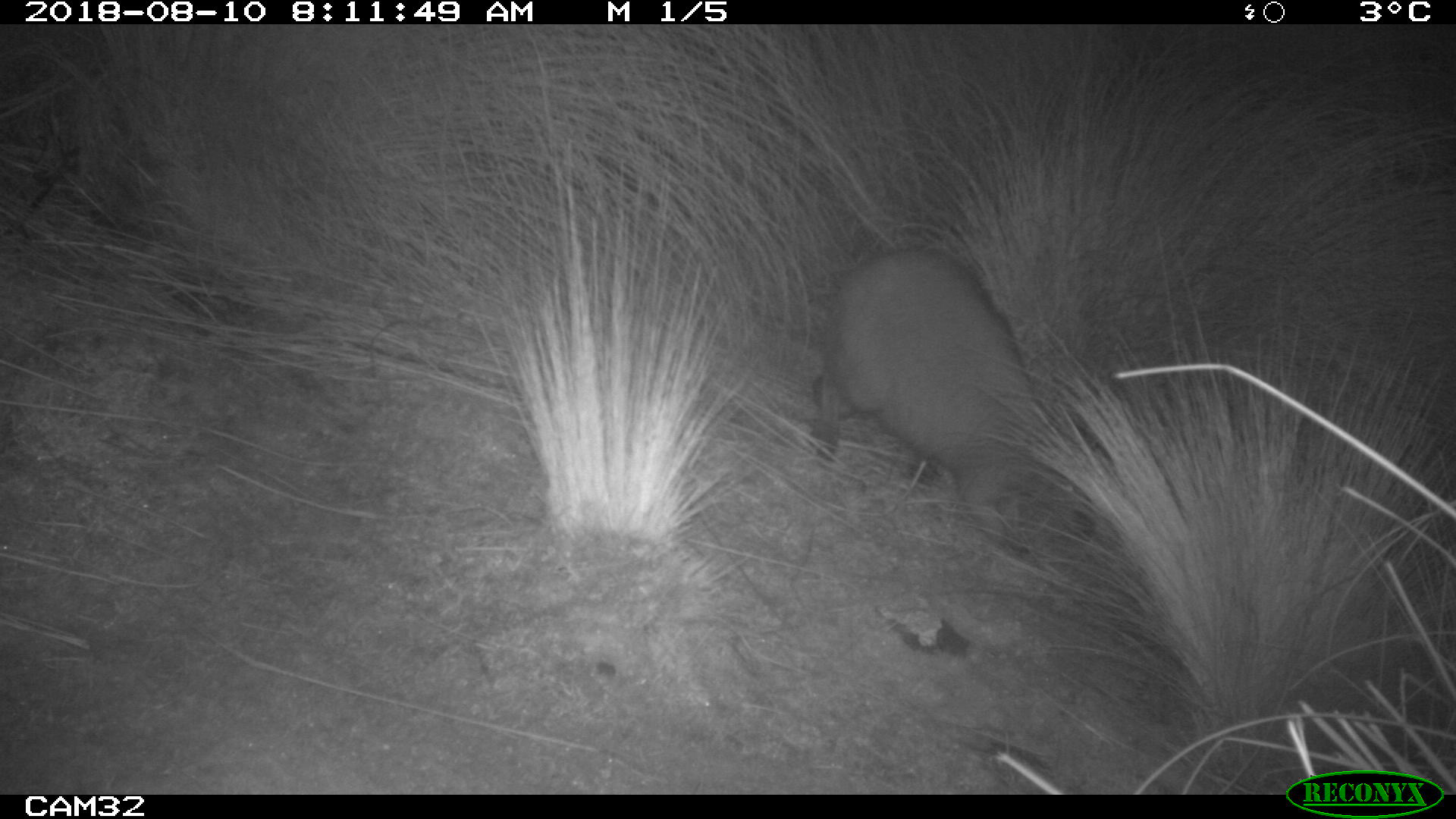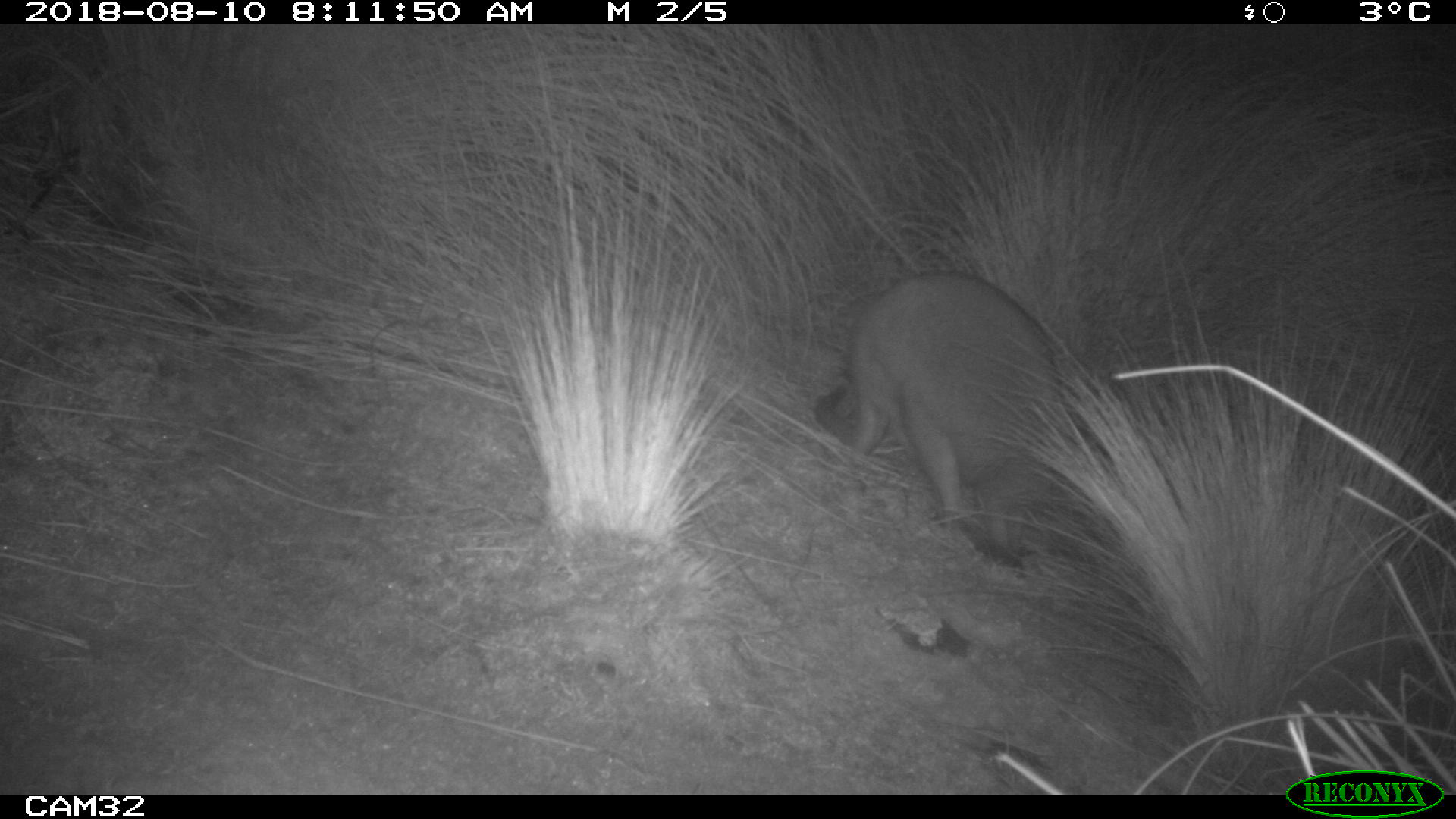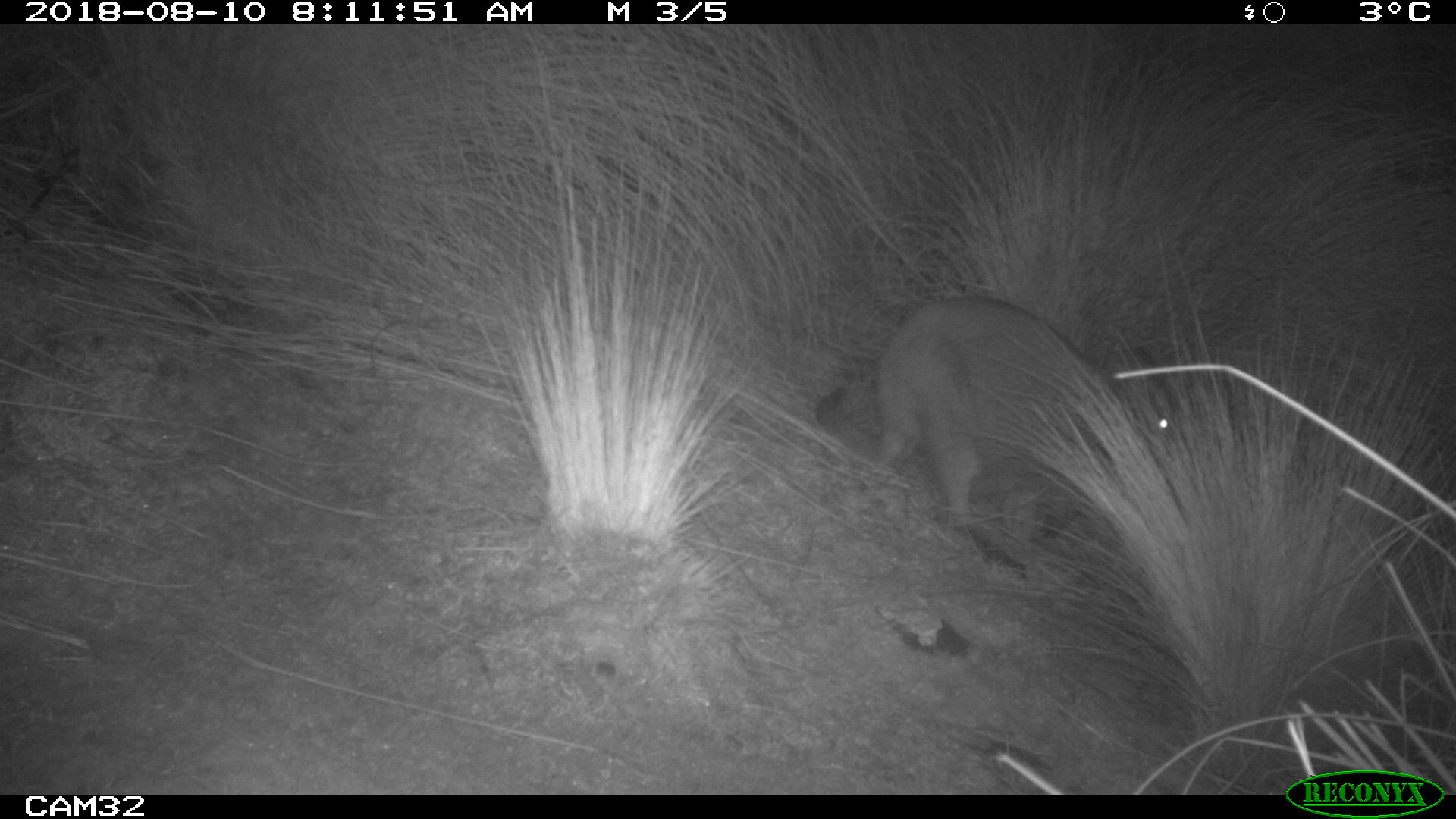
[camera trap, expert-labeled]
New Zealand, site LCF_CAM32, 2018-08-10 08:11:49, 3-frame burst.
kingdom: Animalia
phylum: Chordata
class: Mammalia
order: Diprotodontia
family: Macropodidae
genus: Notamacropus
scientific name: Notamacropus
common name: wallaby